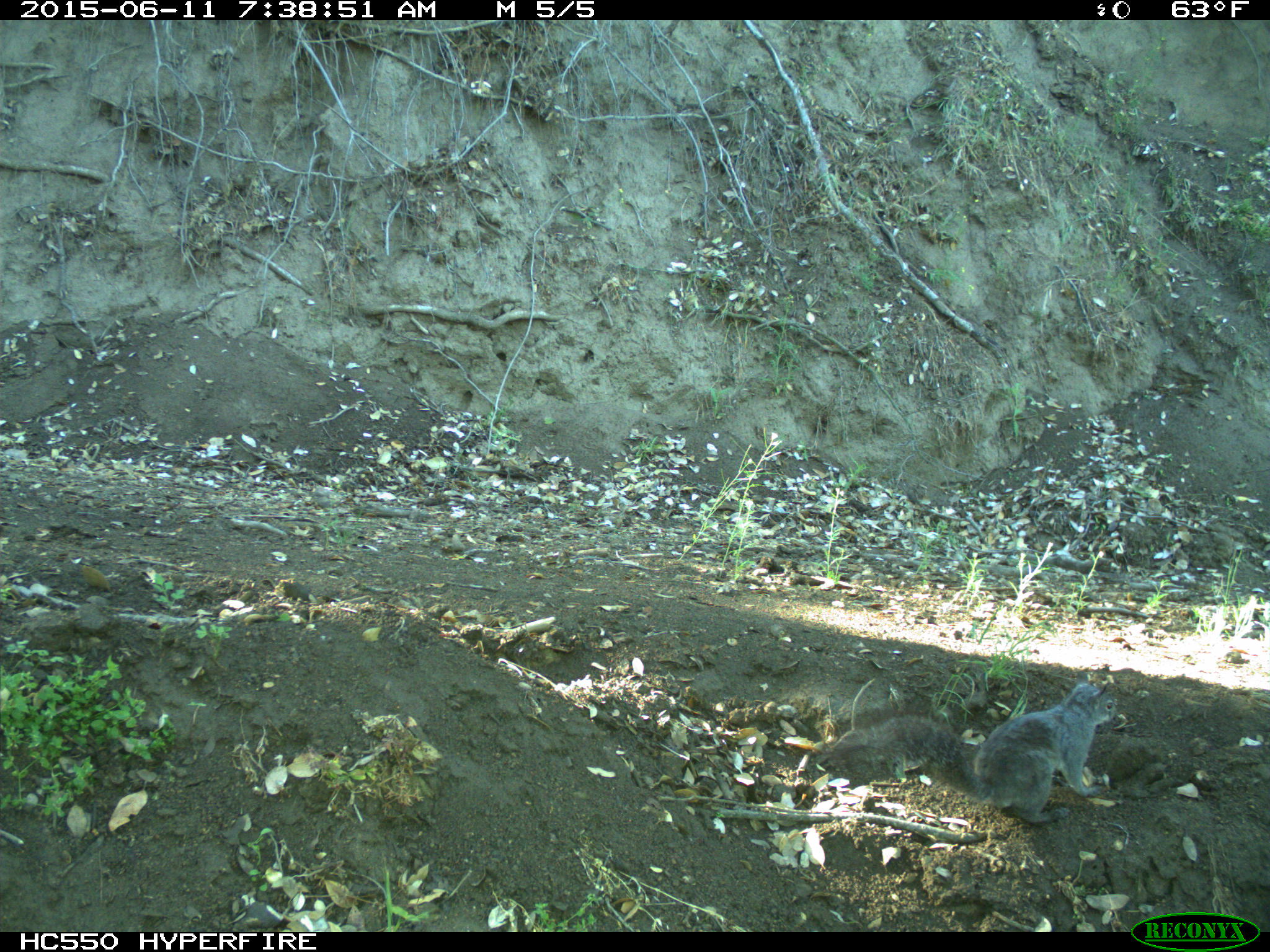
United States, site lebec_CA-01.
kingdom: Animalia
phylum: Chordata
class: Mammalia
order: Rodentia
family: Sciuridae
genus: Sciurus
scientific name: Sciurus carolinensis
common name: eastern gray squirrel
Sciurus carolinensis (eastern gray squirrel).